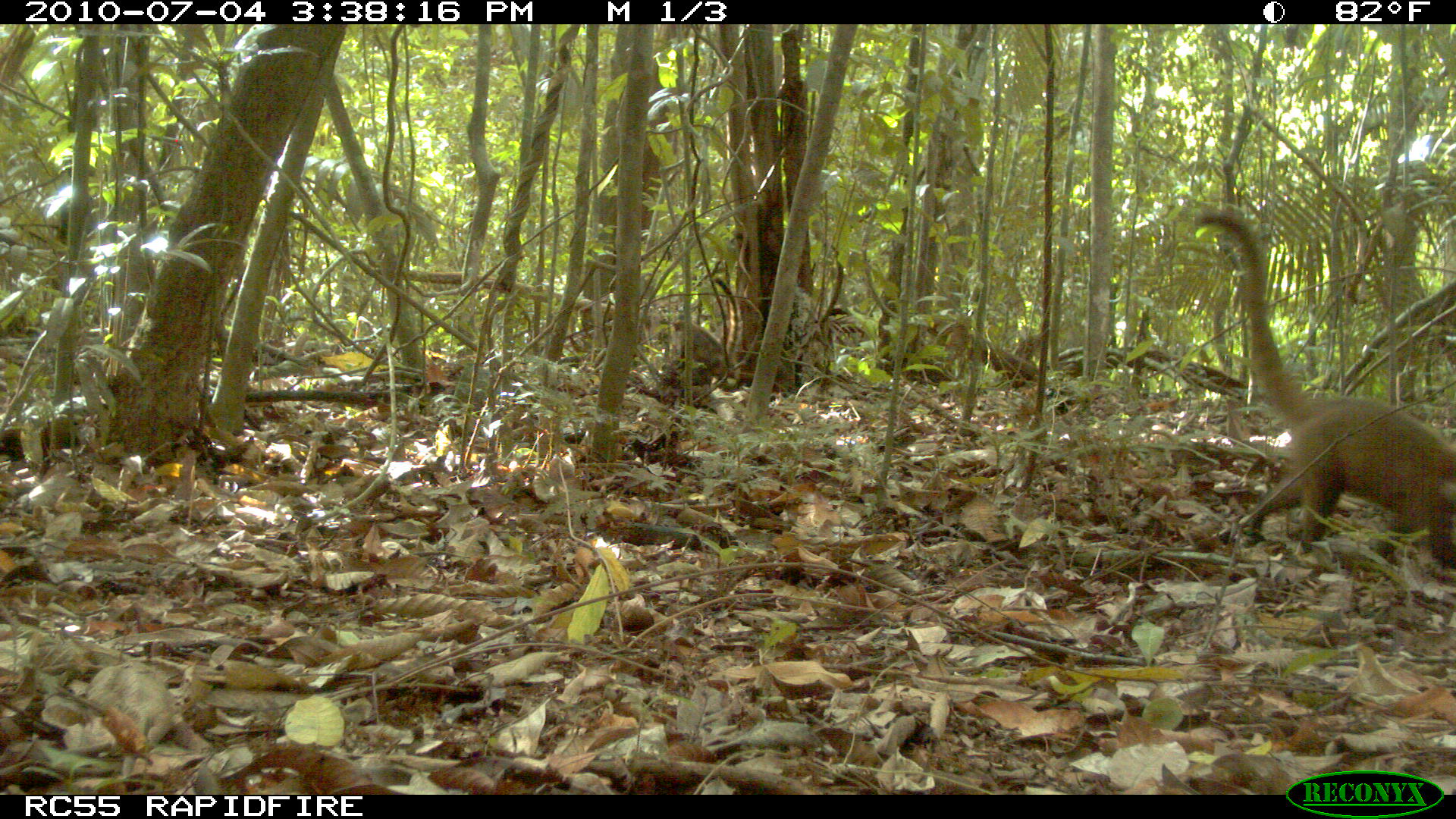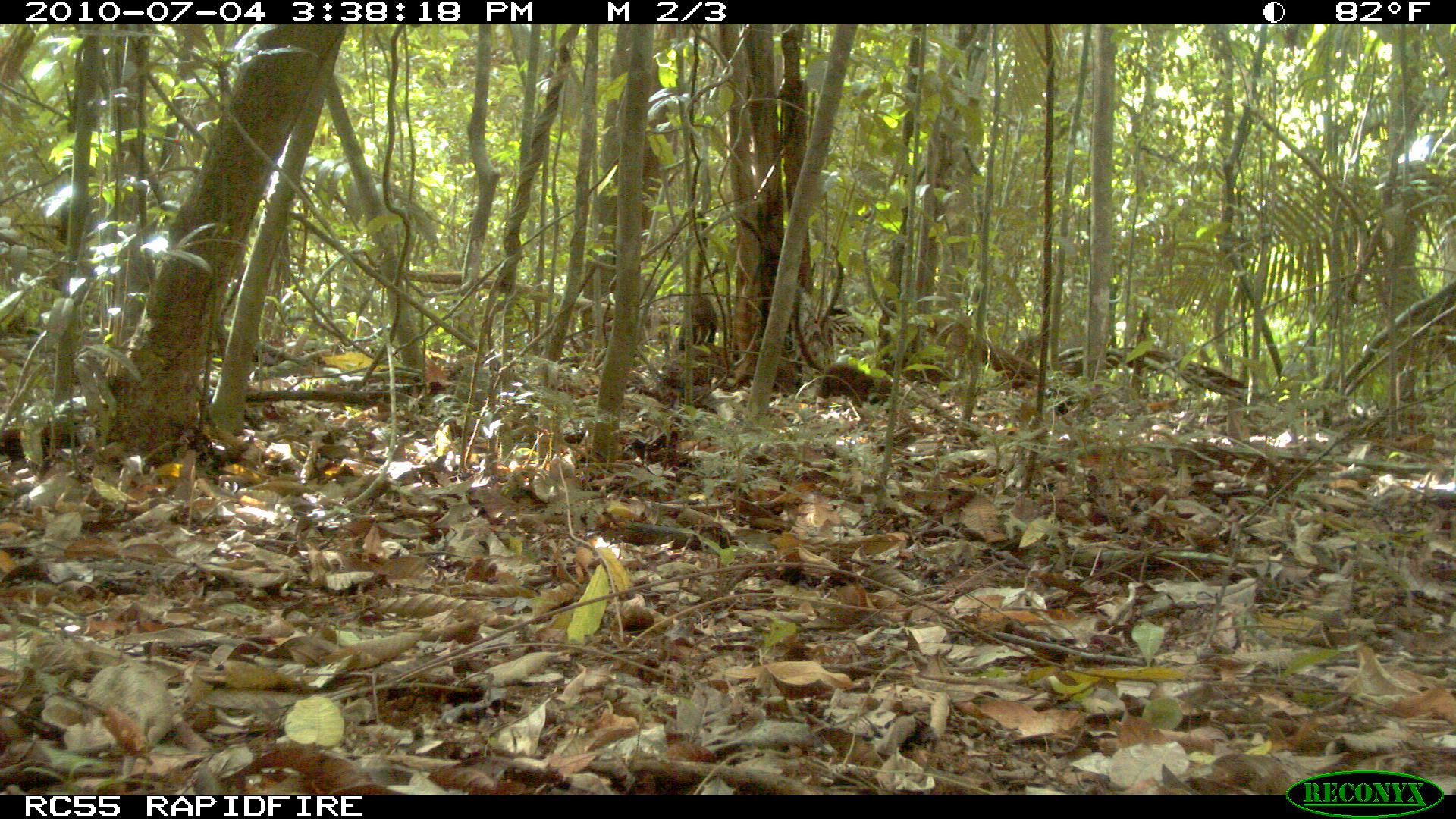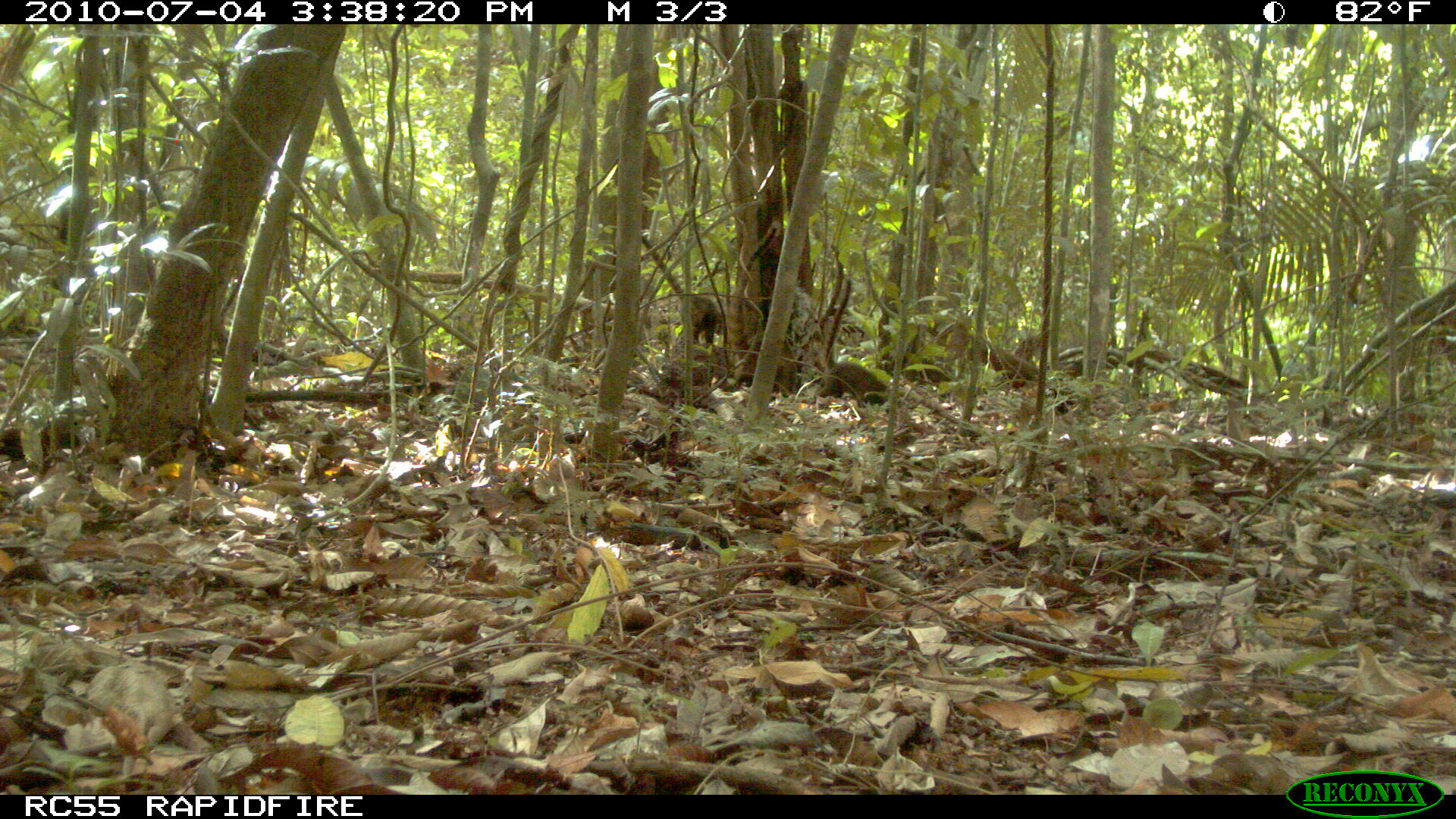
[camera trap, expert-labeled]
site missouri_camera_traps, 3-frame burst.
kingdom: Animalia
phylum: Chordata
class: Mammalia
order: Carnivora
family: Procyonidae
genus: Nasua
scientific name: Nasua narica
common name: white-nosed coati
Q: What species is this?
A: White-nosed coati (Nasua narica).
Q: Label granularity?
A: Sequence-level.